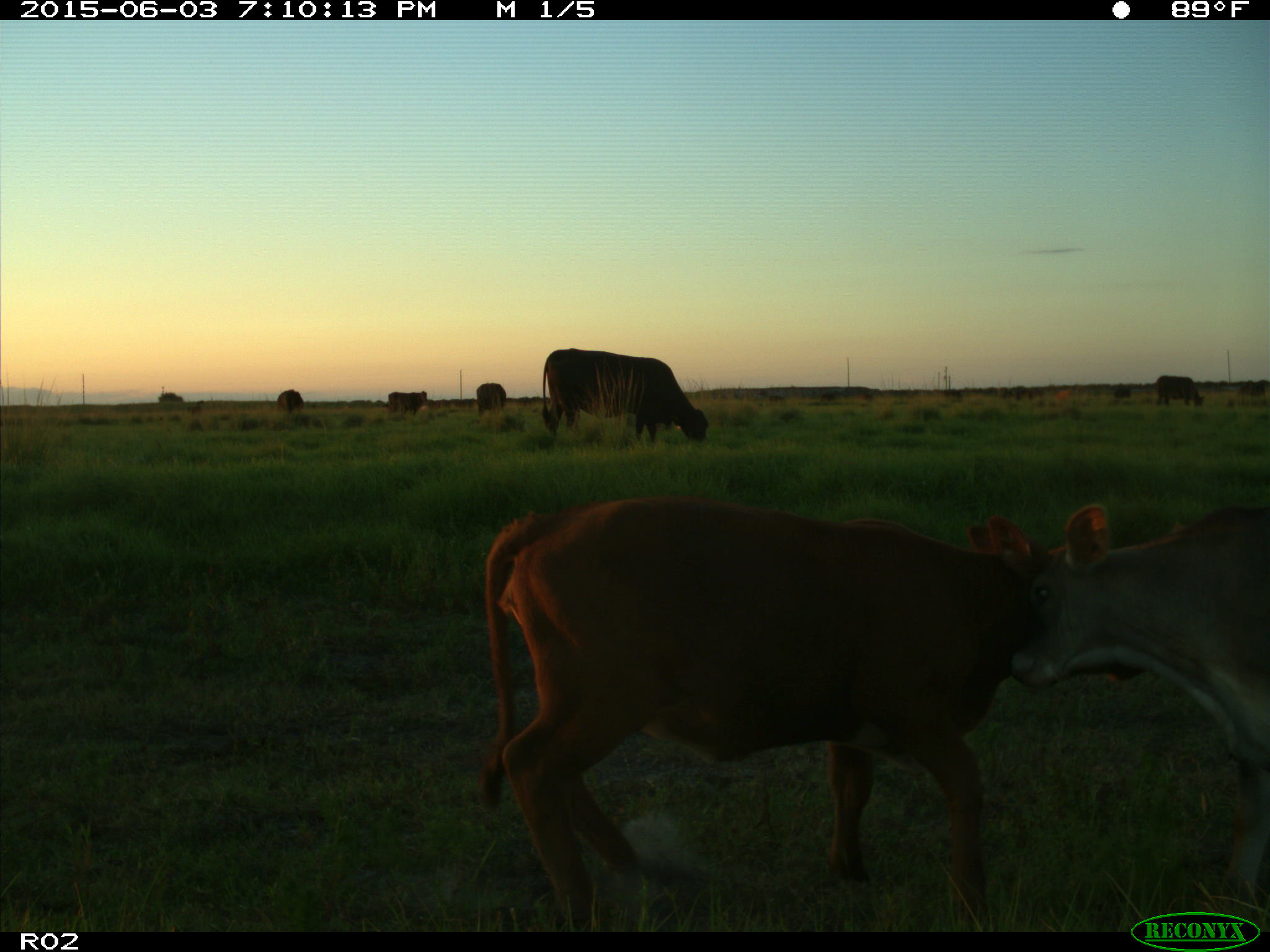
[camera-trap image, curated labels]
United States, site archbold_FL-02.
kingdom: Animalia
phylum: Chordata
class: Mammalia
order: Artiodactyla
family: Bovidae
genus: Bos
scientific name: Bos taurus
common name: domestic cow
Bos taurus (domestic cow).